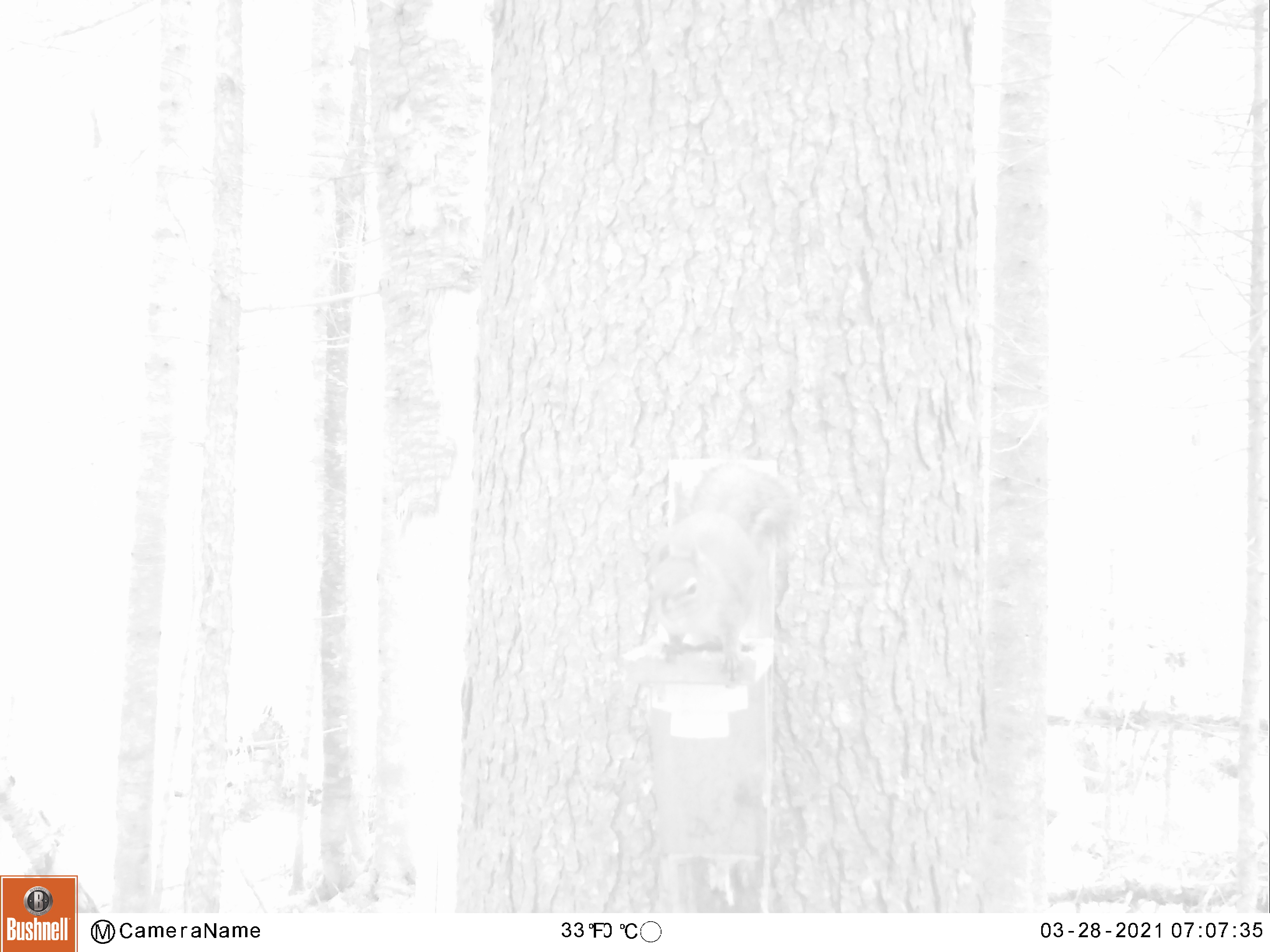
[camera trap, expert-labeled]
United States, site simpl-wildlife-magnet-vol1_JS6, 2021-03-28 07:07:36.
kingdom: Animalia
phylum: Chordata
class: Mammalia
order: Rodentia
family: Sciuridae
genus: Tamiasciurus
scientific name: Tamiasciurus hudsonicus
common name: red squirrel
Red squirrel (Tamiasciurus hudsonicus).